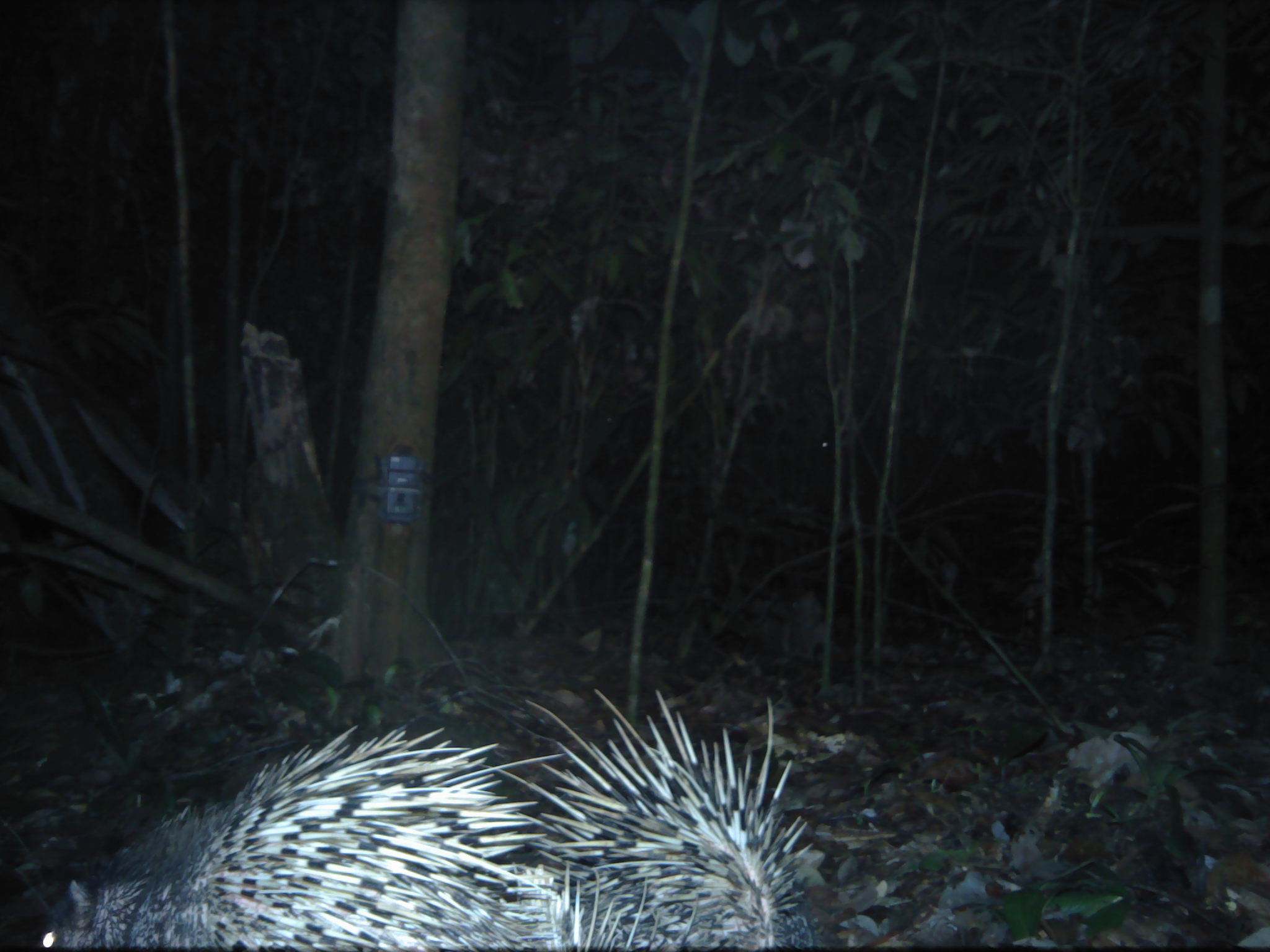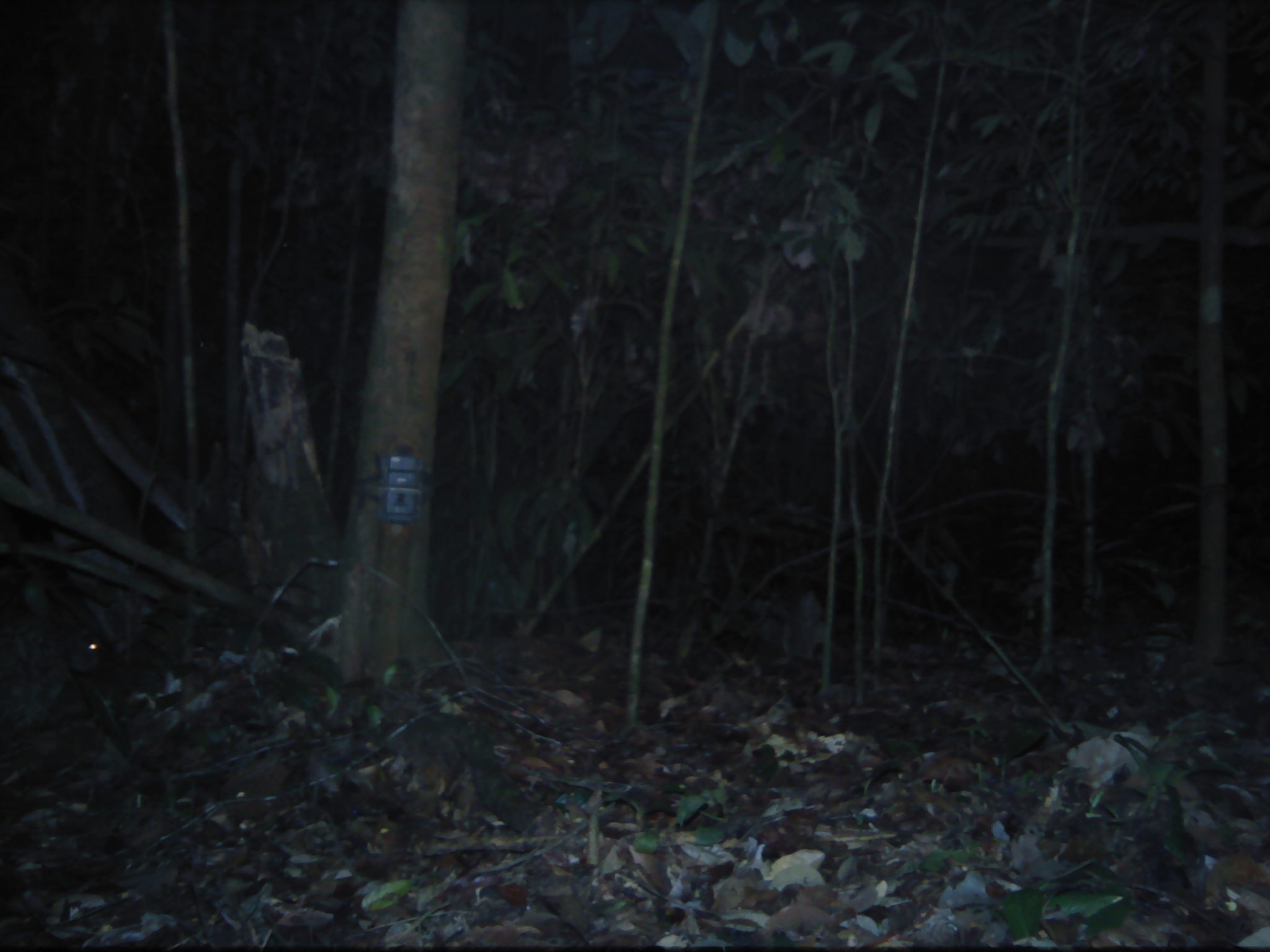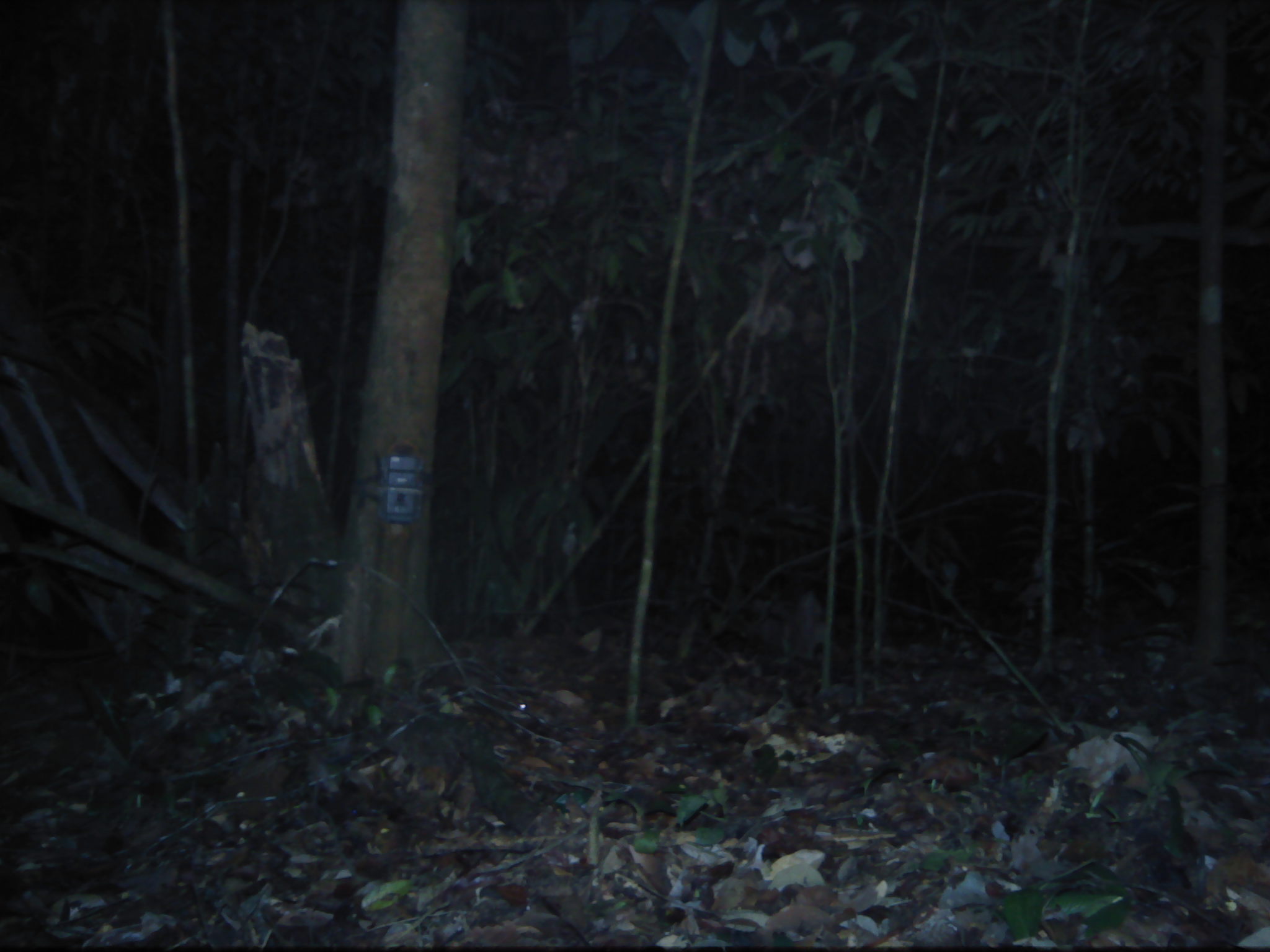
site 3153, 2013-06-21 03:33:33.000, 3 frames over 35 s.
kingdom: Animalia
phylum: Chordata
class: Mammalia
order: Rodentia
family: Hystricidae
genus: Hystrix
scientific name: Hystrix brachyura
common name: east asian porcupine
Hystrix brachyura (east asian porcupine), count 2.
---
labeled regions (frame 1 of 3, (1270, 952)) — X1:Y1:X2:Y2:
hystrix brachyura: 38:725:567:951; 479:687:824:950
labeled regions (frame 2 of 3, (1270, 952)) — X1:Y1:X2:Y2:
unidentifiable: 66:624:102:674